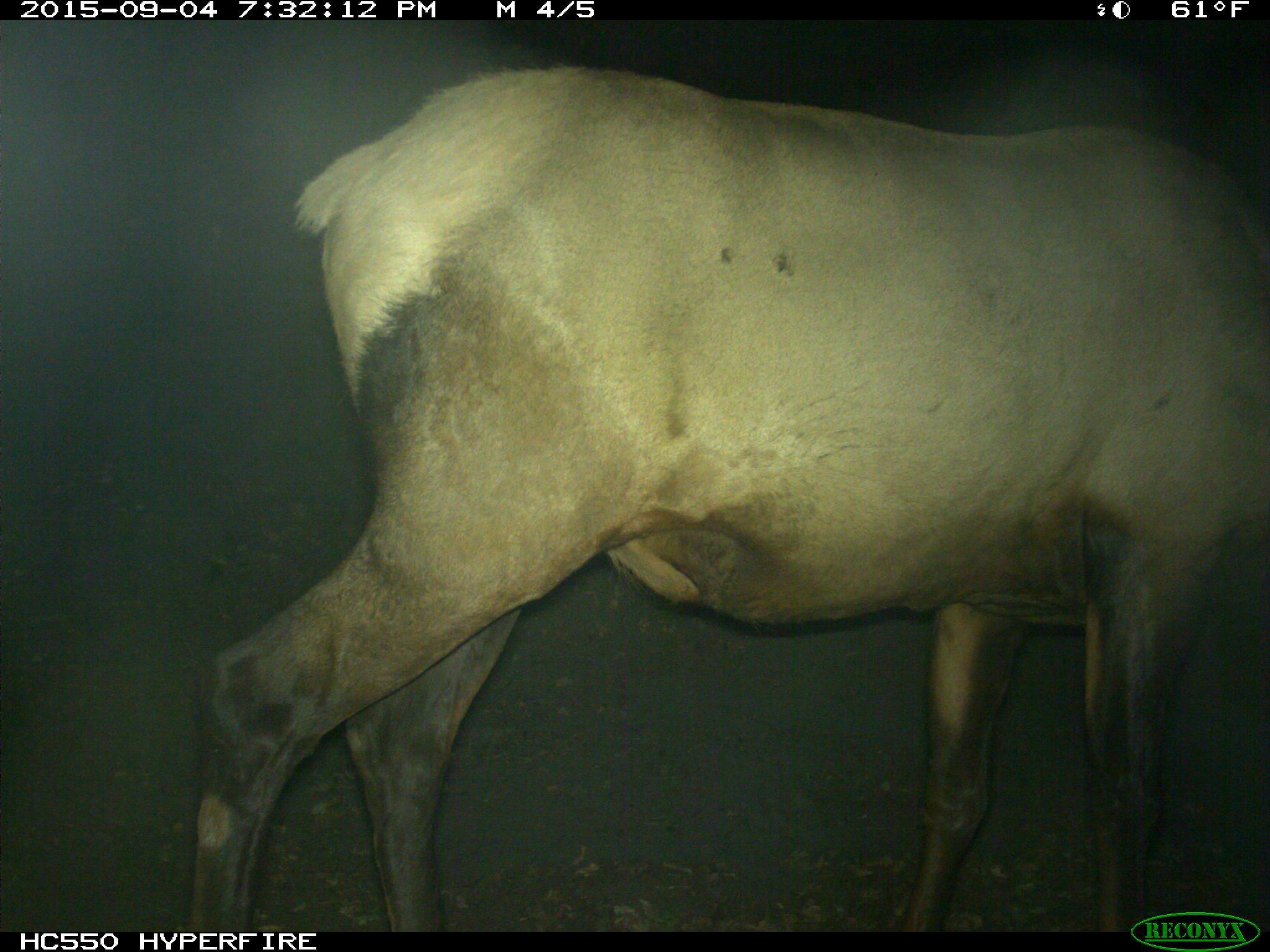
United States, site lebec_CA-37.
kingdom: Animalia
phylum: Chordata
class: Mammalia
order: Artiodactyla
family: Cervidae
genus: Cervus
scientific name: Cervus canadensis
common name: elk